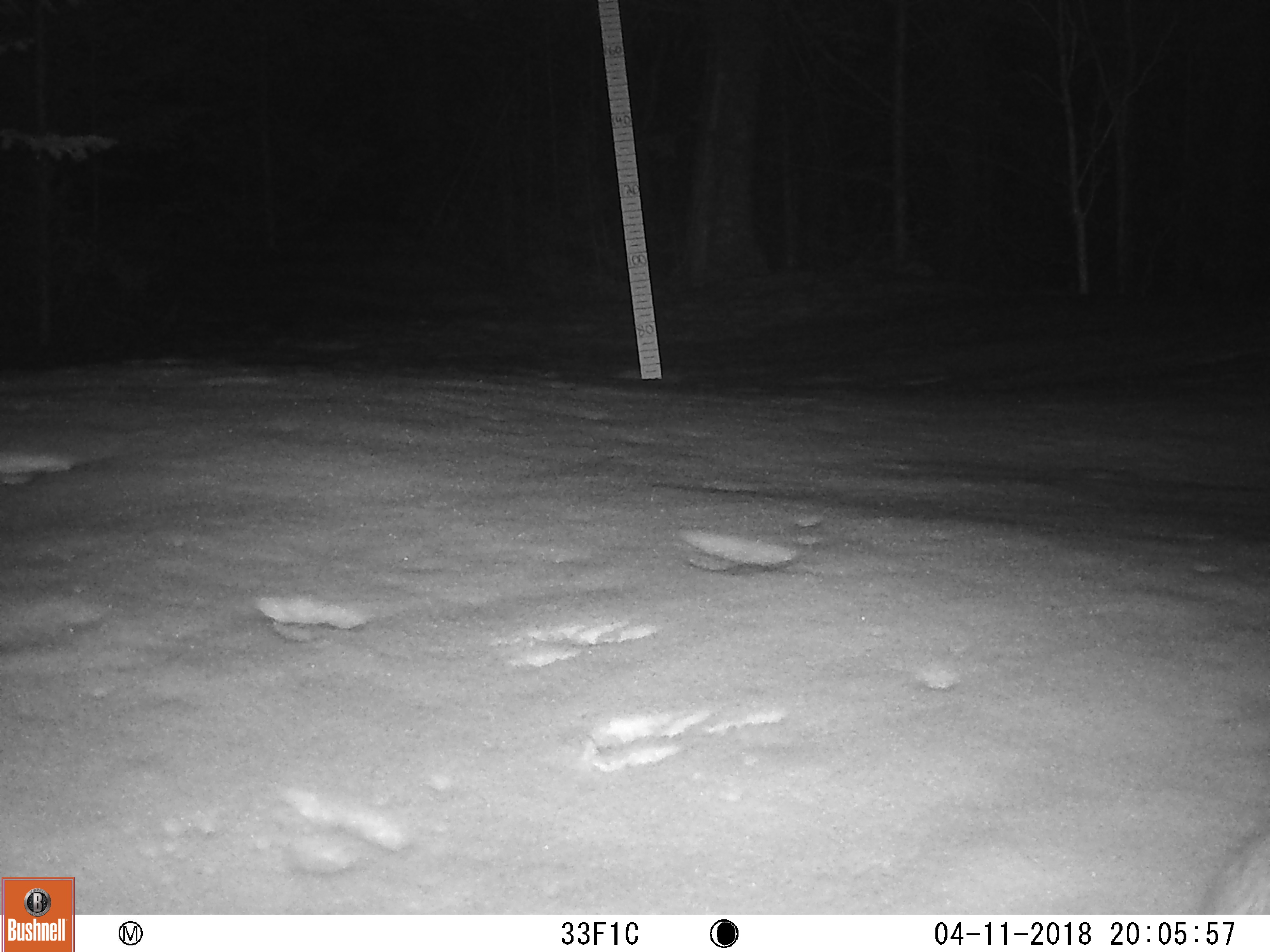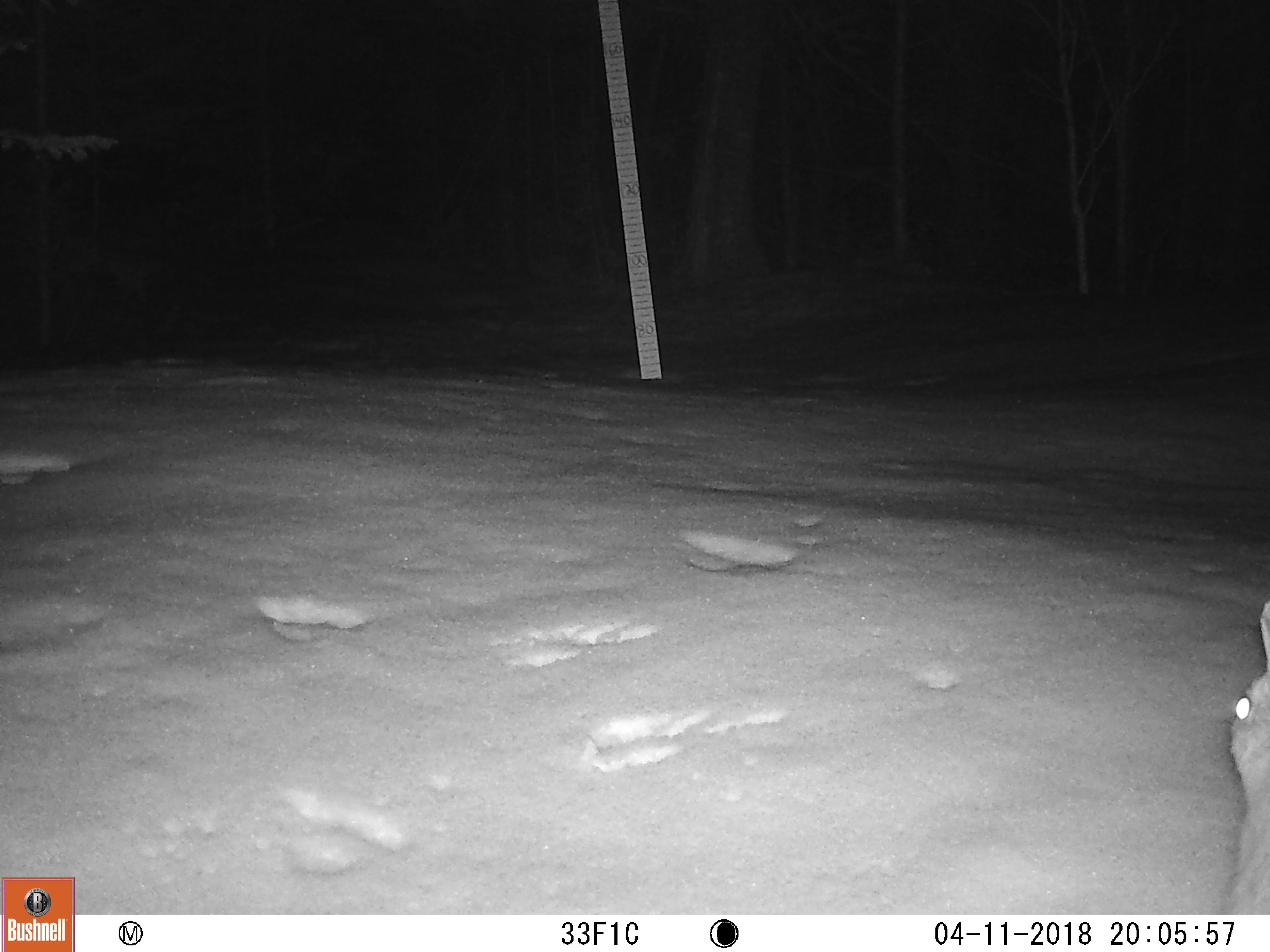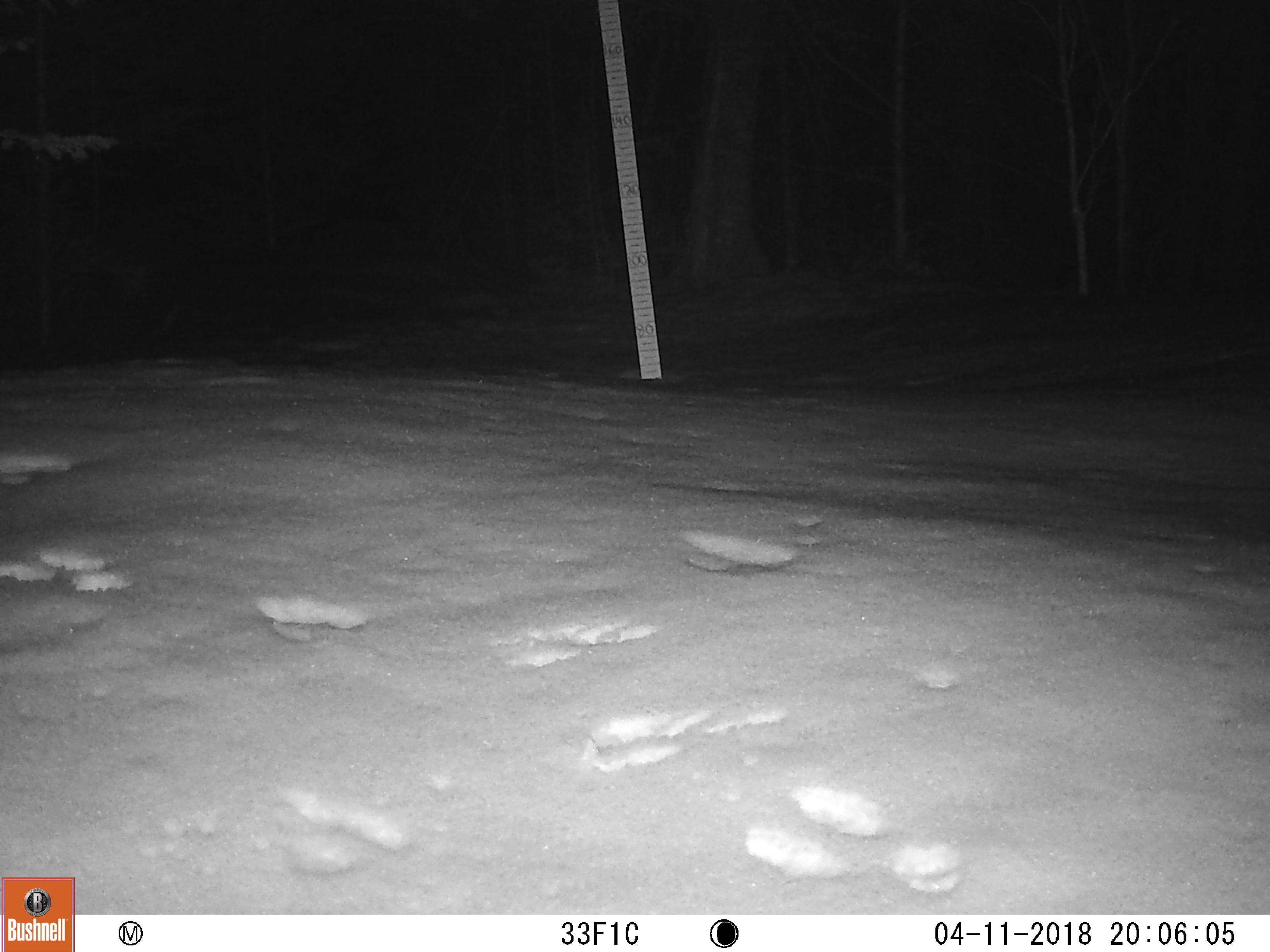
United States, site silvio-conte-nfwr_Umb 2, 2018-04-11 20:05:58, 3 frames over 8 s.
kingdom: Animalia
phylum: Chordata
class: Mammalia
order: Lagomorpha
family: Leporidae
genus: Lepus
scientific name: Lepus americanus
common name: snowshoe hare